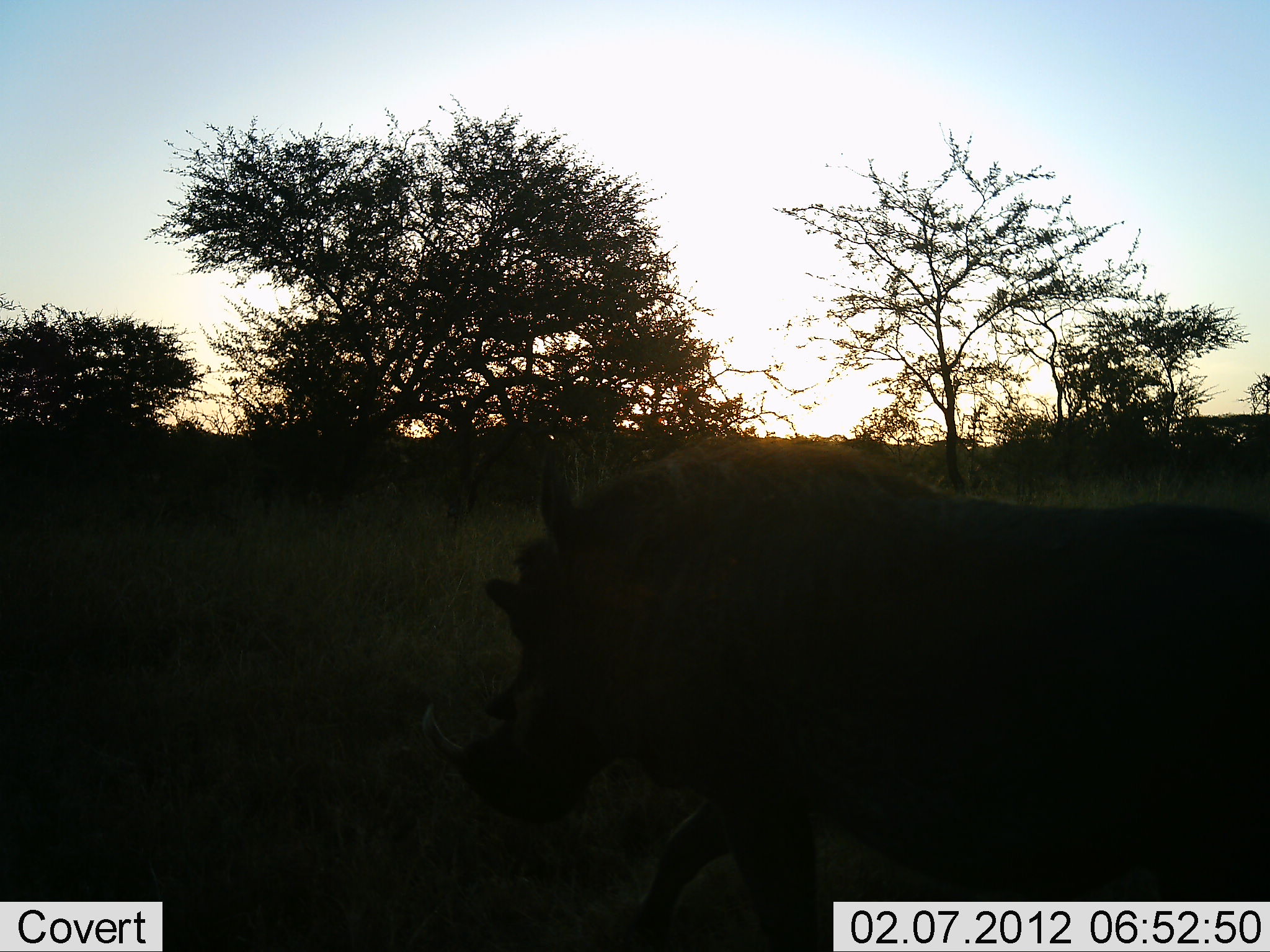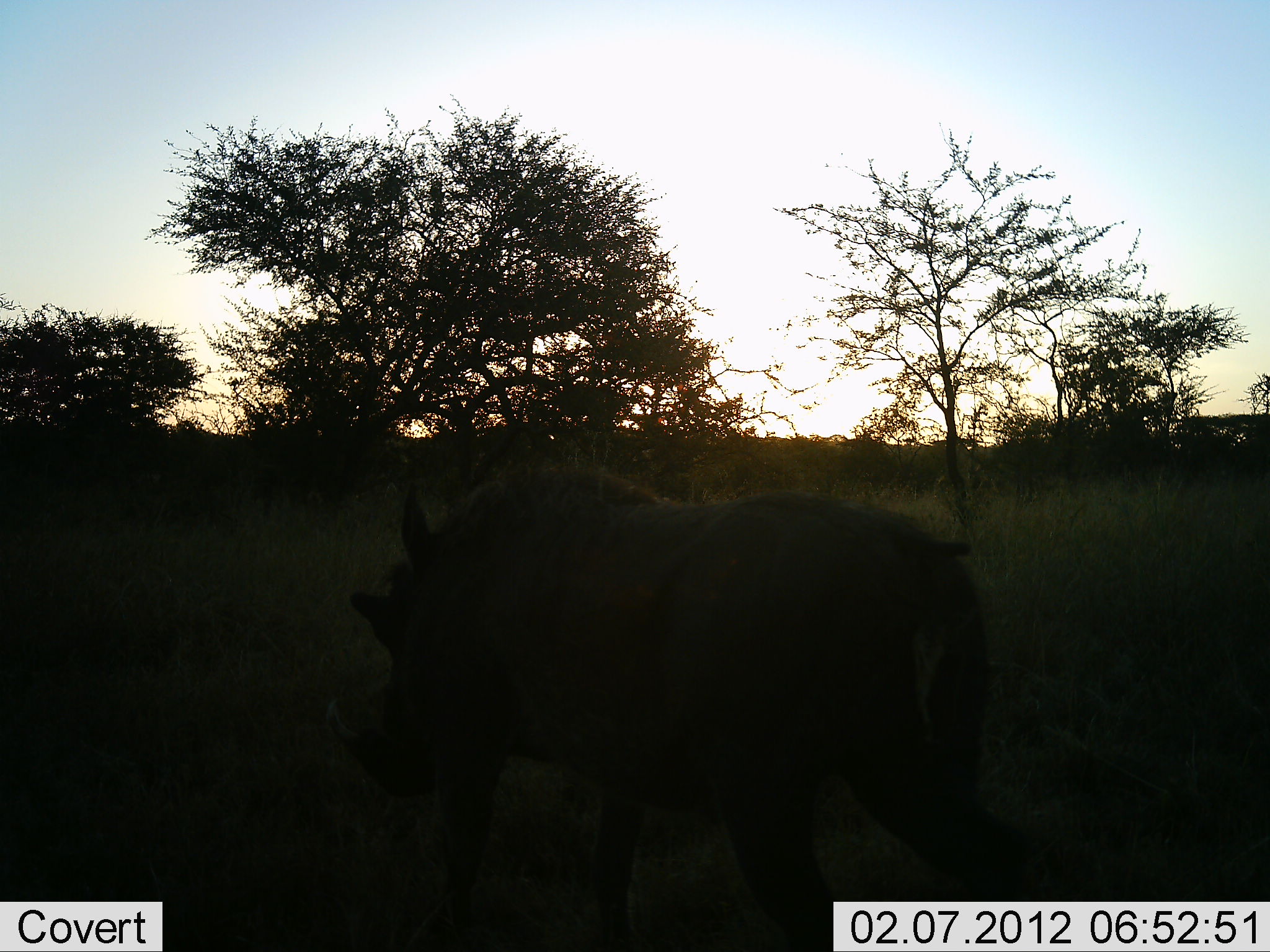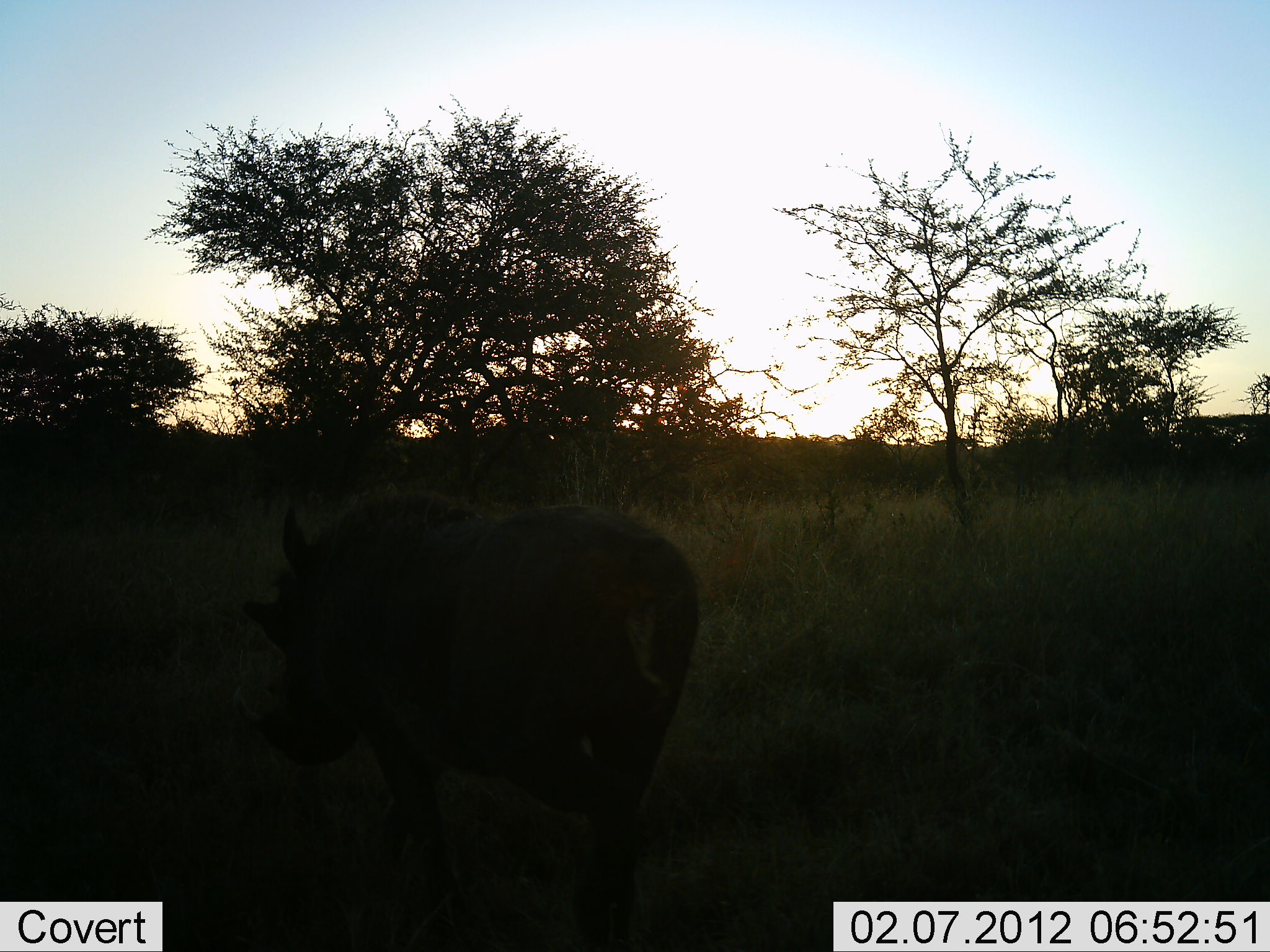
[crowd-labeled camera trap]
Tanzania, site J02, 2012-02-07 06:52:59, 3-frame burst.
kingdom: Animalia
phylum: Chordata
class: Mammalia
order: Artiodactyla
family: Suidae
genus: Phacochoerus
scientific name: Phacochoerus africanus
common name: warthog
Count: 1.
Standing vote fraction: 4%.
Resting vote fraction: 4%.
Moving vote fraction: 96%.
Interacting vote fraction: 0%.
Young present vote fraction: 0%.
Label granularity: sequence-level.